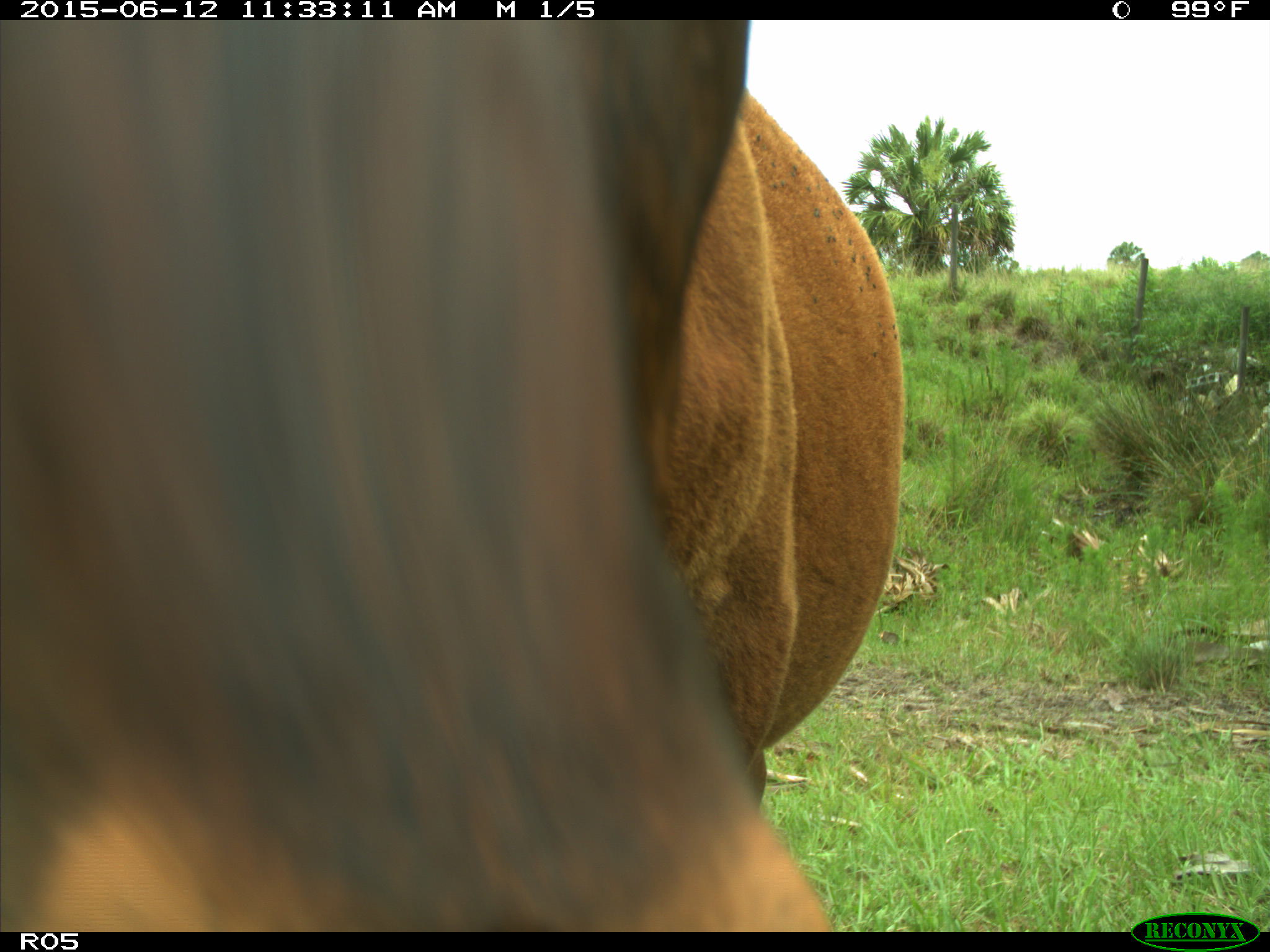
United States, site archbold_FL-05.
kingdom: Animalia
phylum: Chordata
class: Mammalia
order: Artiodactyla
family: Bovidae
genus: Bos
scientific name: Bos taurus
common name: domestic cow